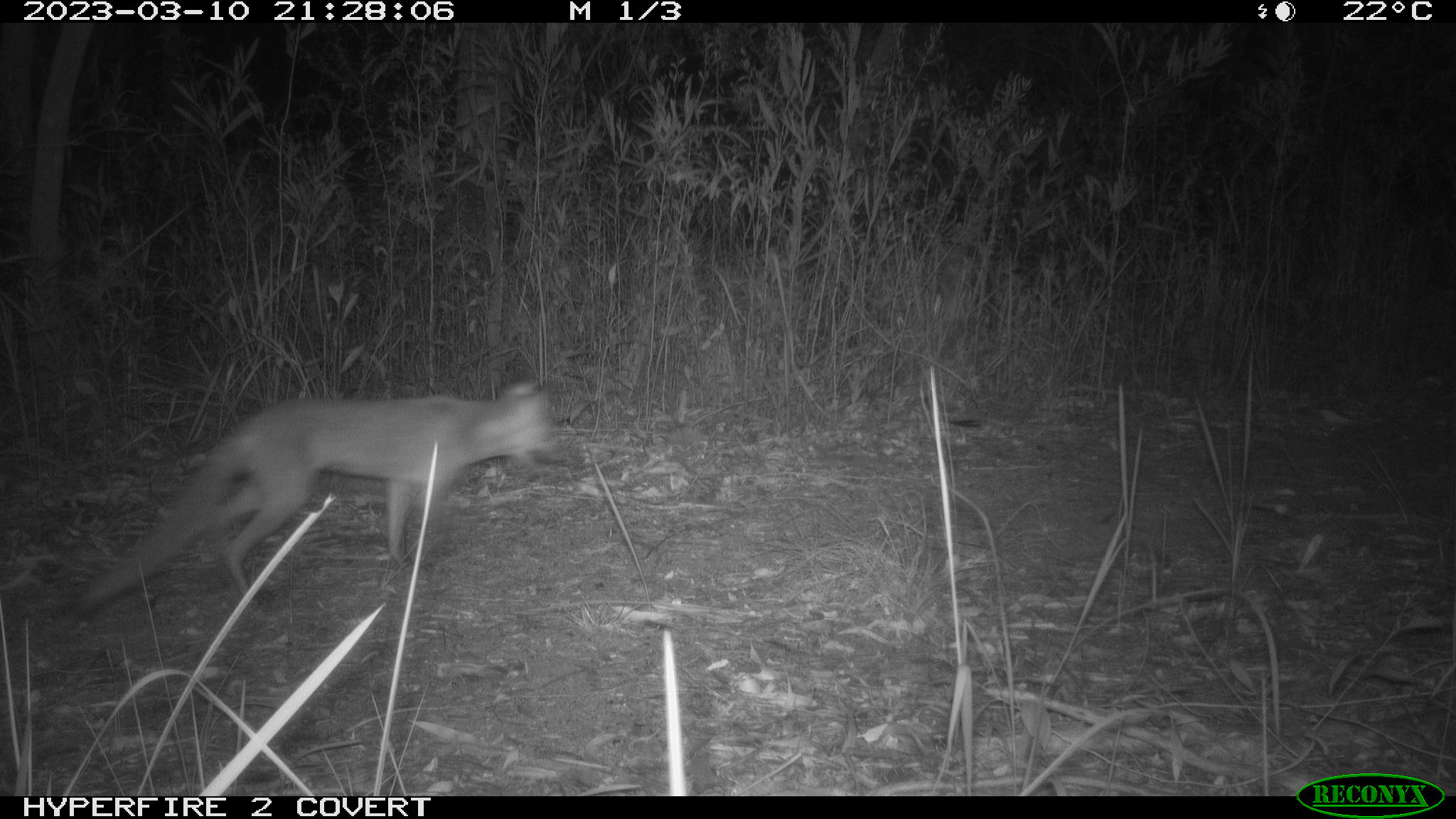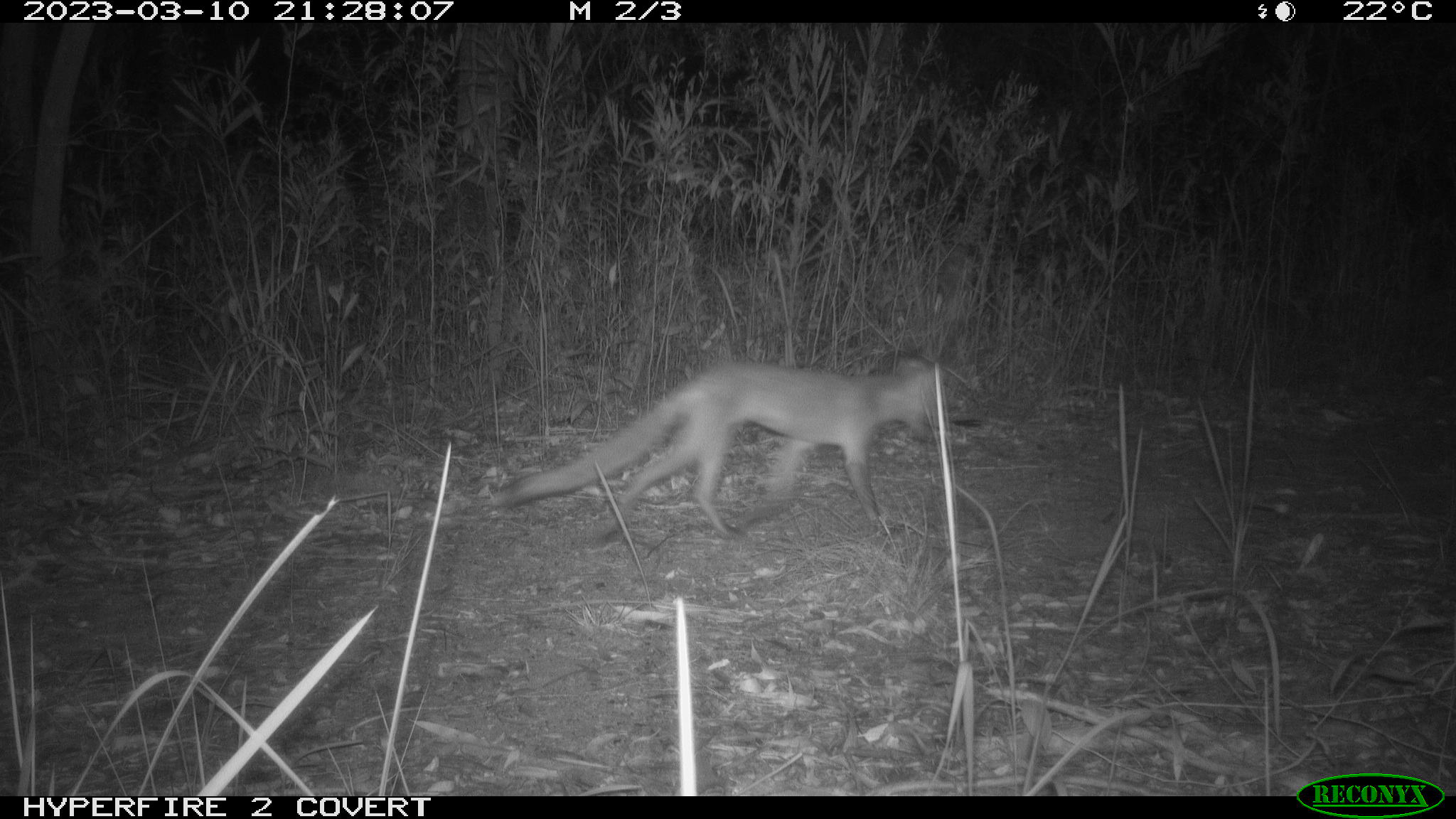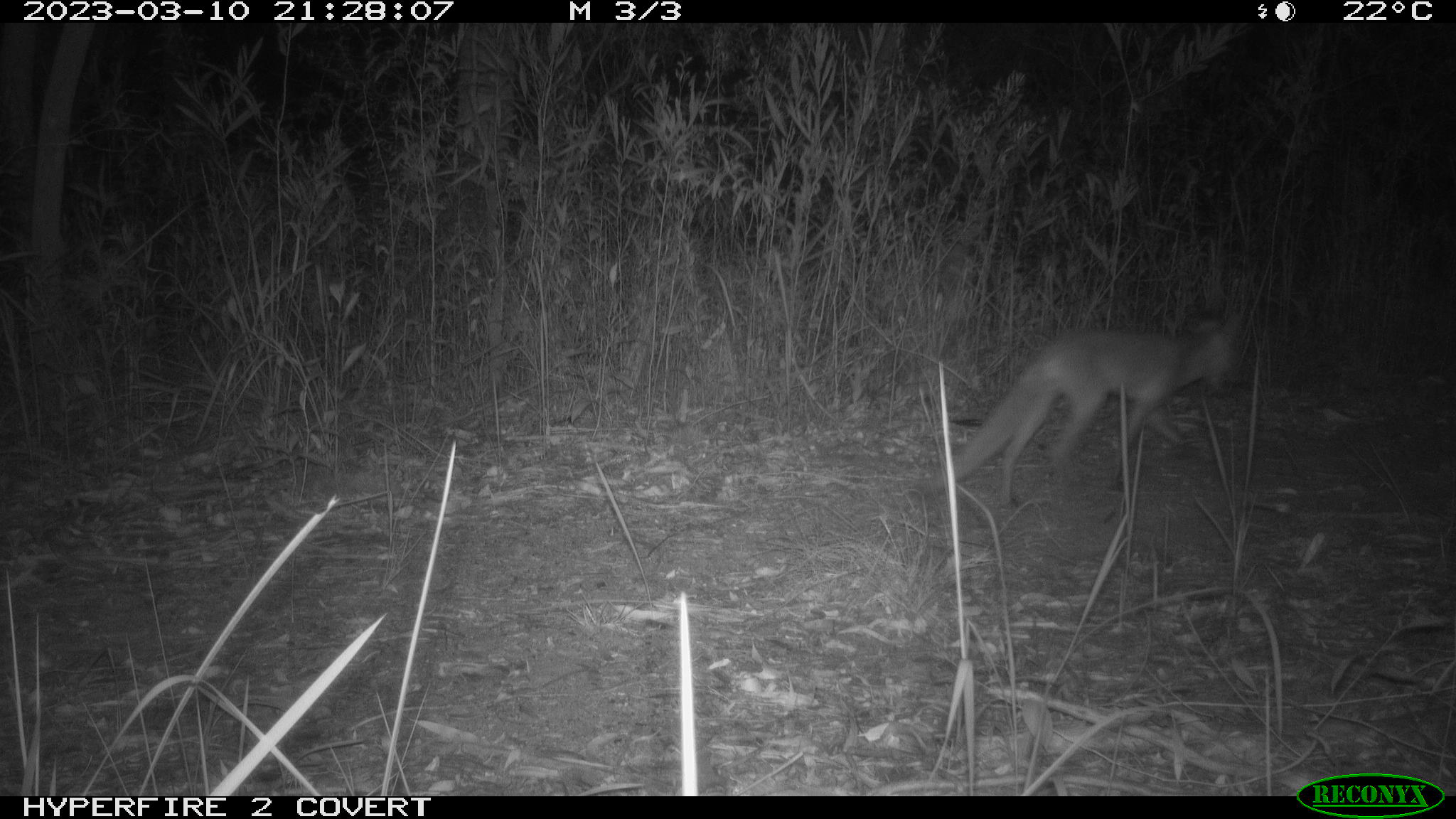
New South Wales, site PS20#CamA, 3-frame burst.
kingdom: Animalia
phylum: Chordata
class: Mammalia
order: Carnivora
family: Canidae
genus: Vulpes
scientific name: Vulpes vulpes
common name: red fox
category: fox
Fox (red fox) (Vulpes vulpes).